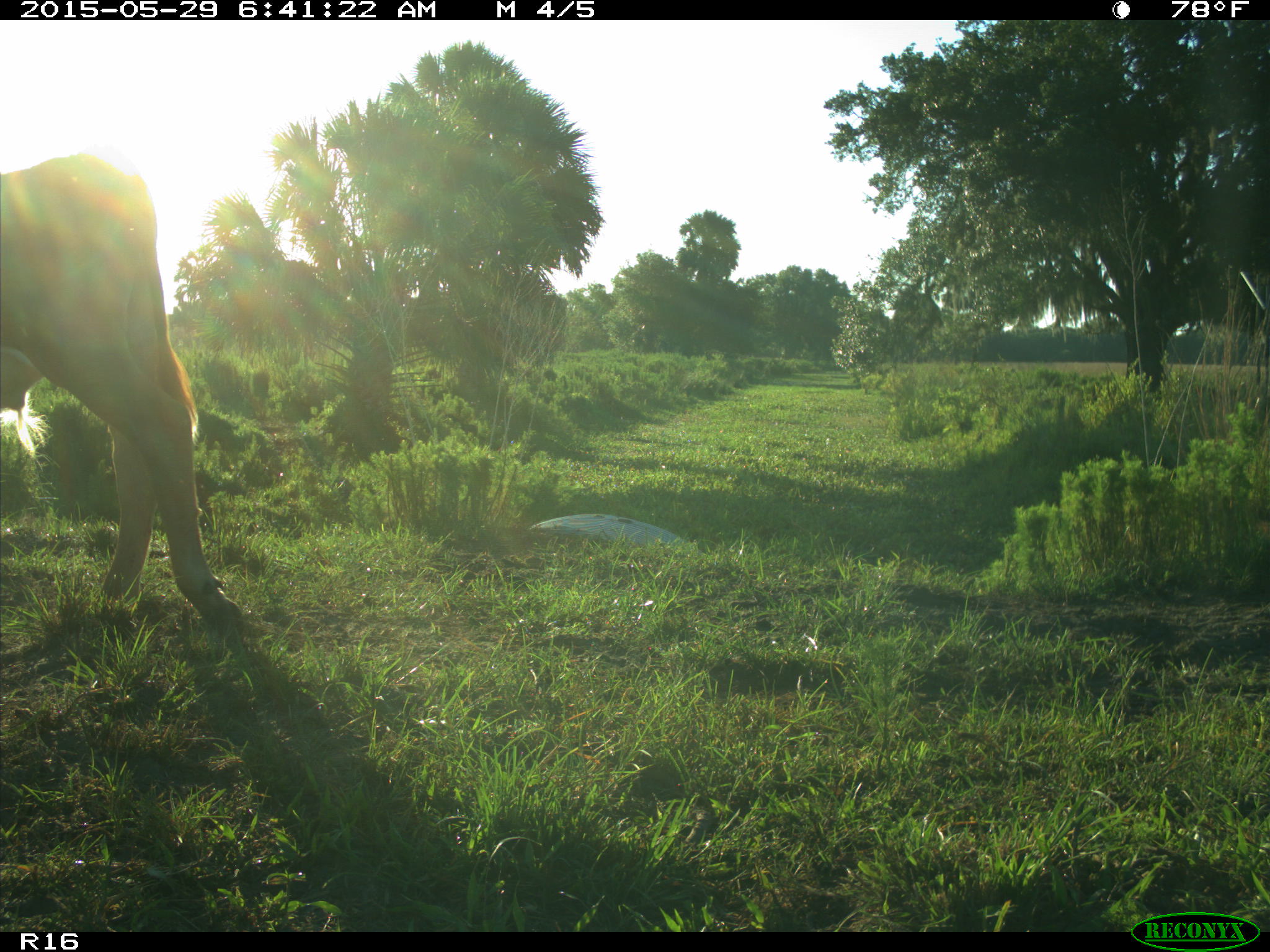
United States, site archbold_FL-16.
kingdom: Animalia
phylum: Chordata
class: Mammalia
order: Artiodactyla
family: Bovidae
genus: Bos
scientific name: Bos taurus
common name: domestic cow